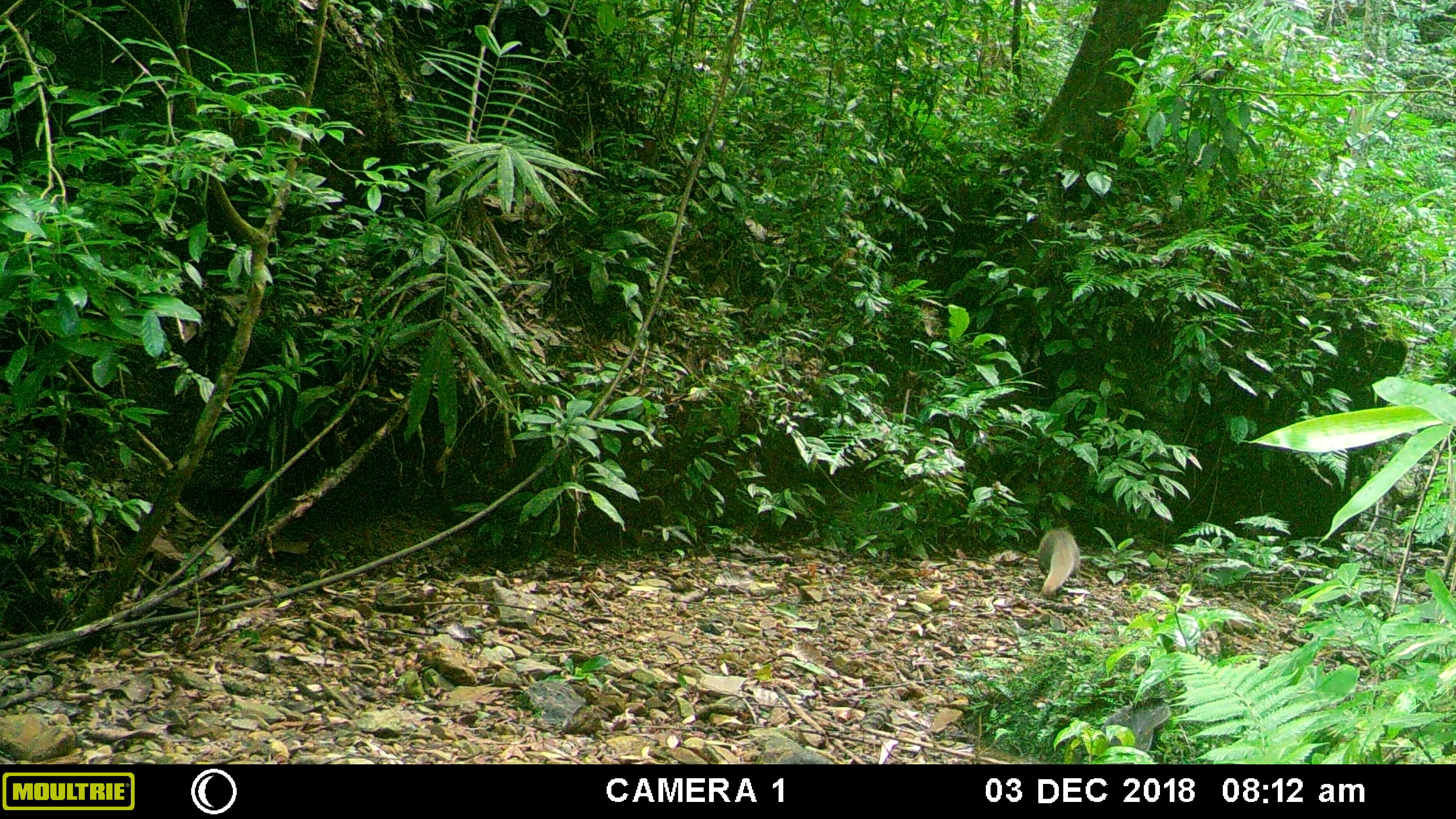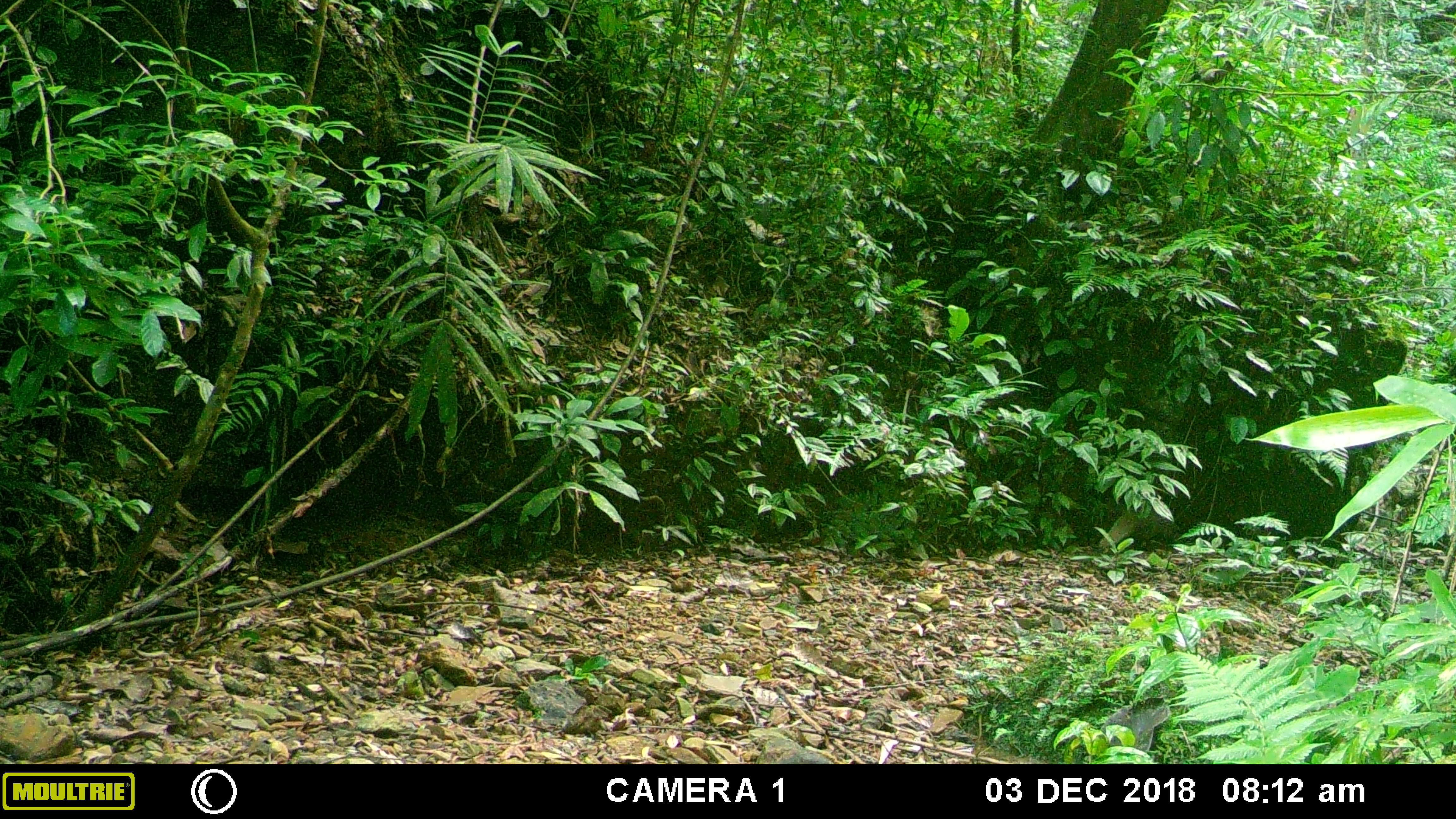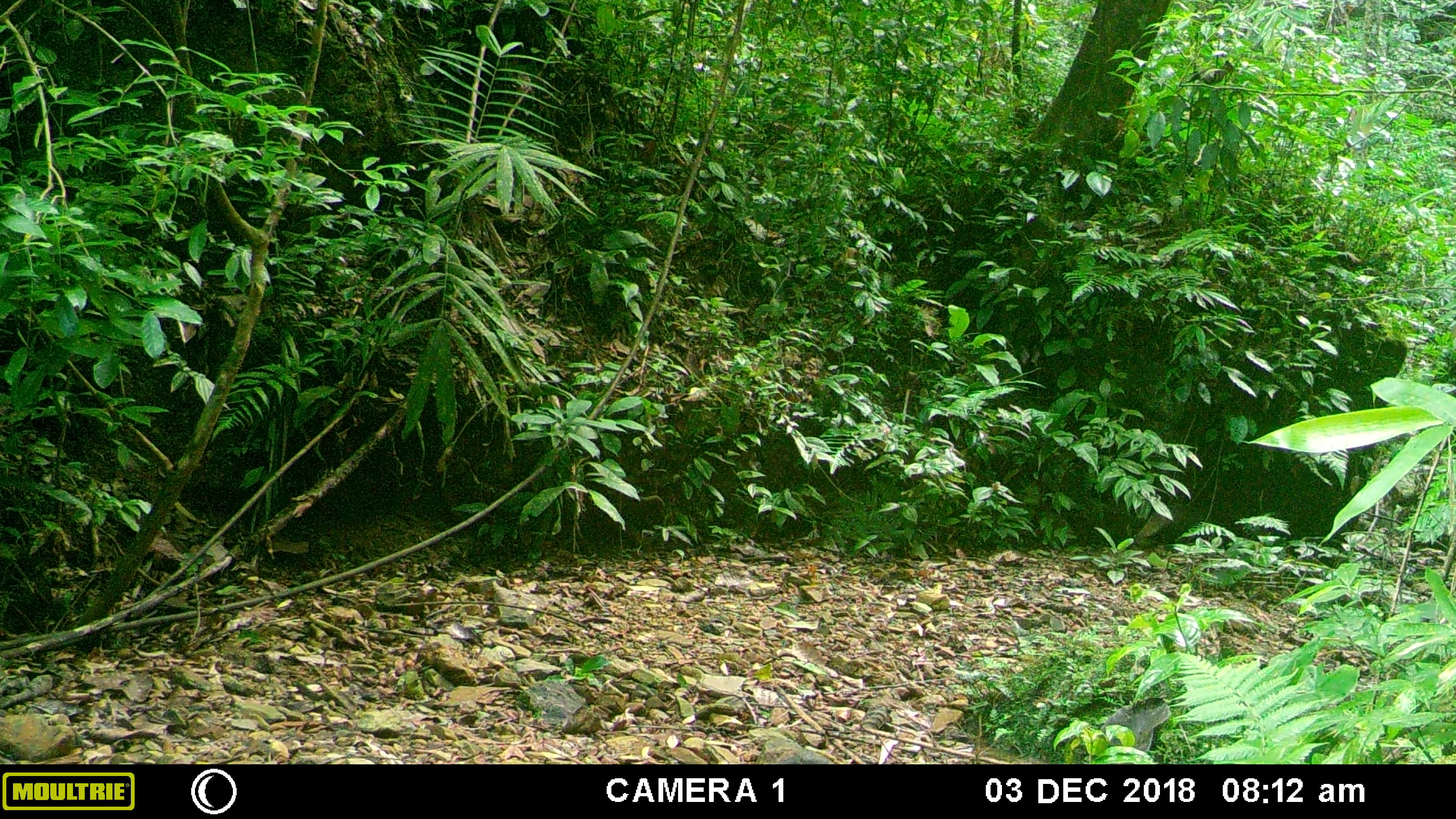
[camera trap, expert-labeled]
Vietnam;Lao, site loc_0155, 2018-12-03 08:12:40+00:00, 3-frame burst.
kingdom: Animalia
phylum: Chordata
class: Mammalia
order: Carnivora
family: Herpestidae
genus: Urva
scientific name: Urva urva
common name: crab-eating mongoose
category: crab eating mongoose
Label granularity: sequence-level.